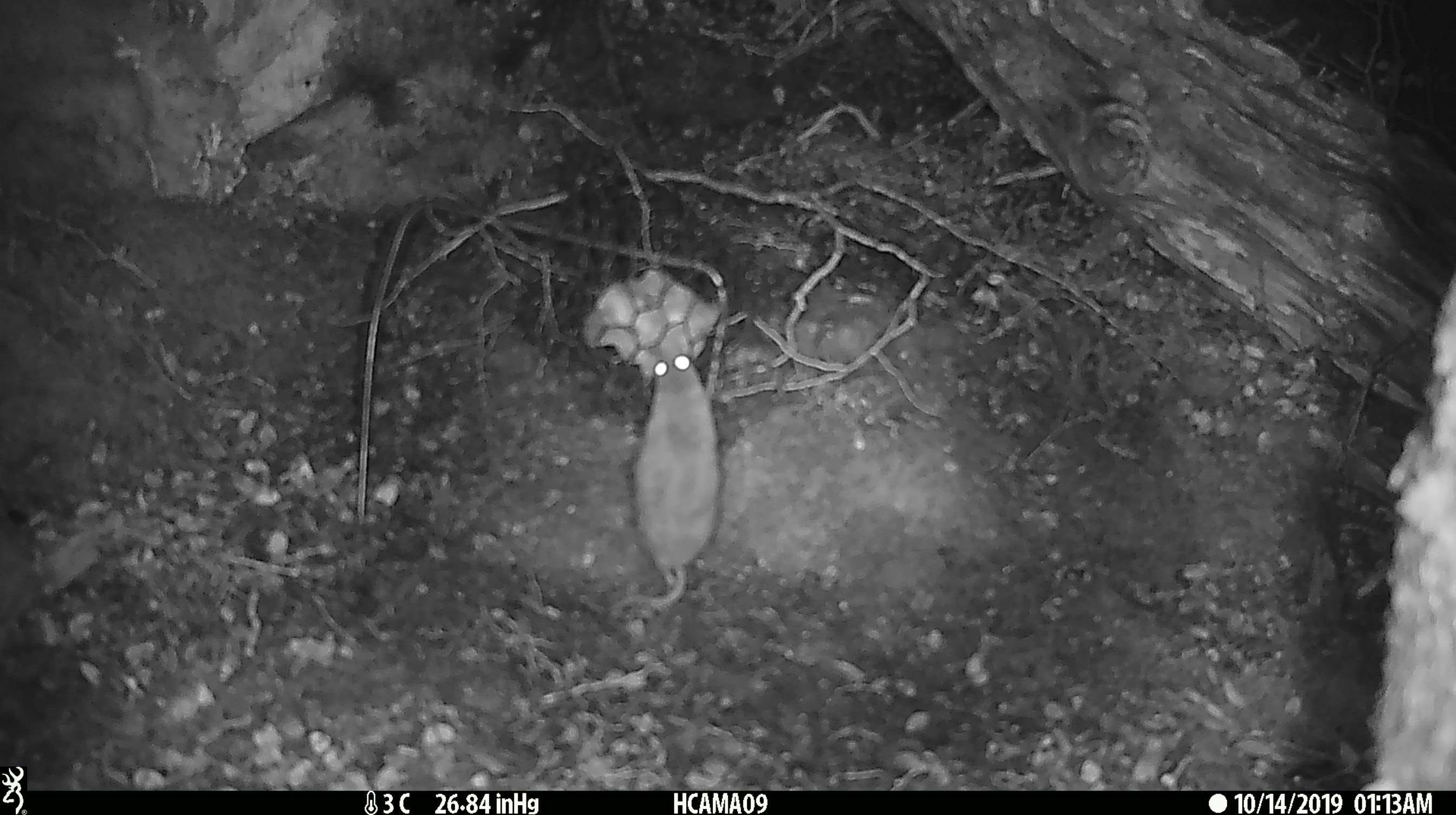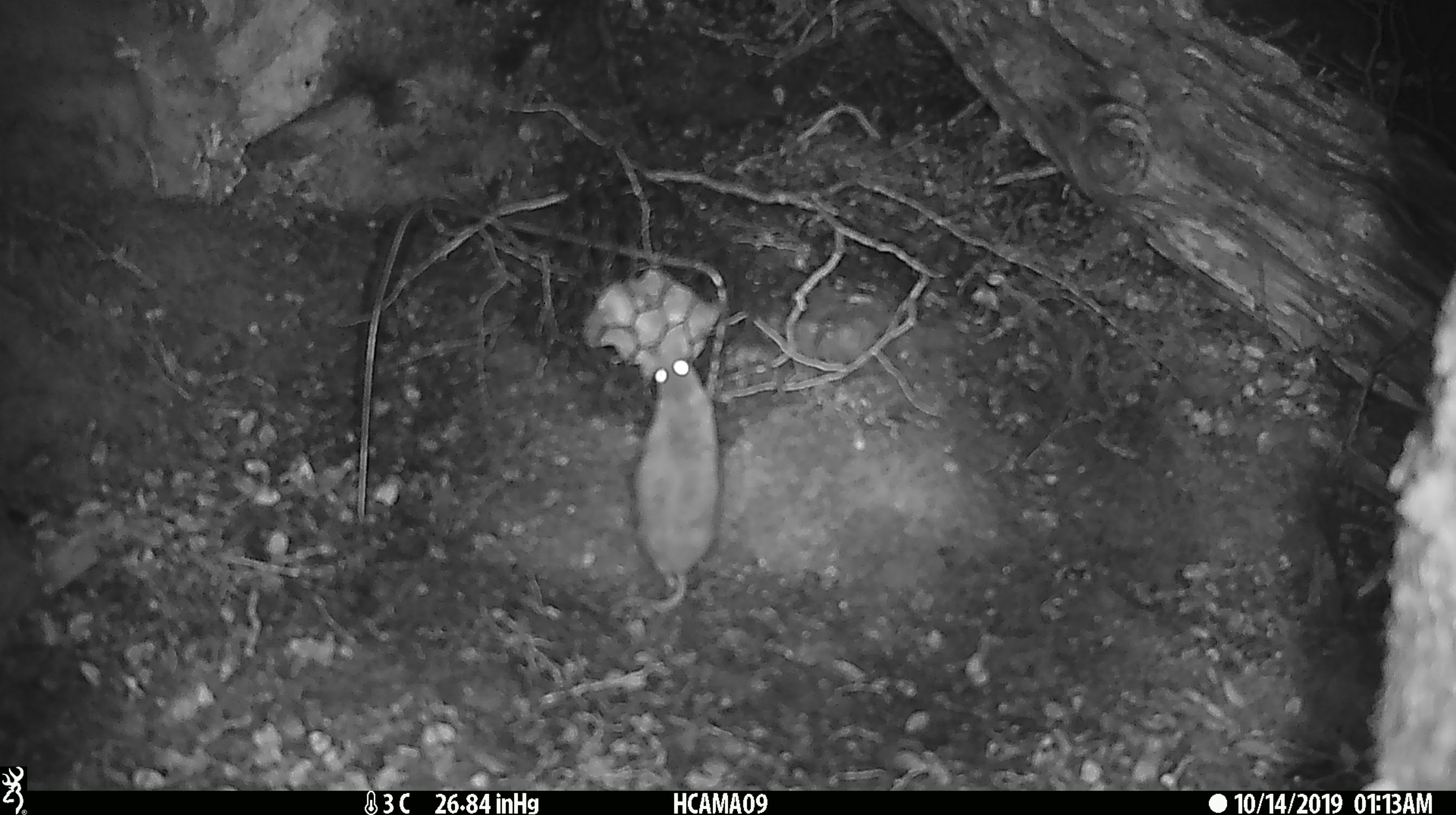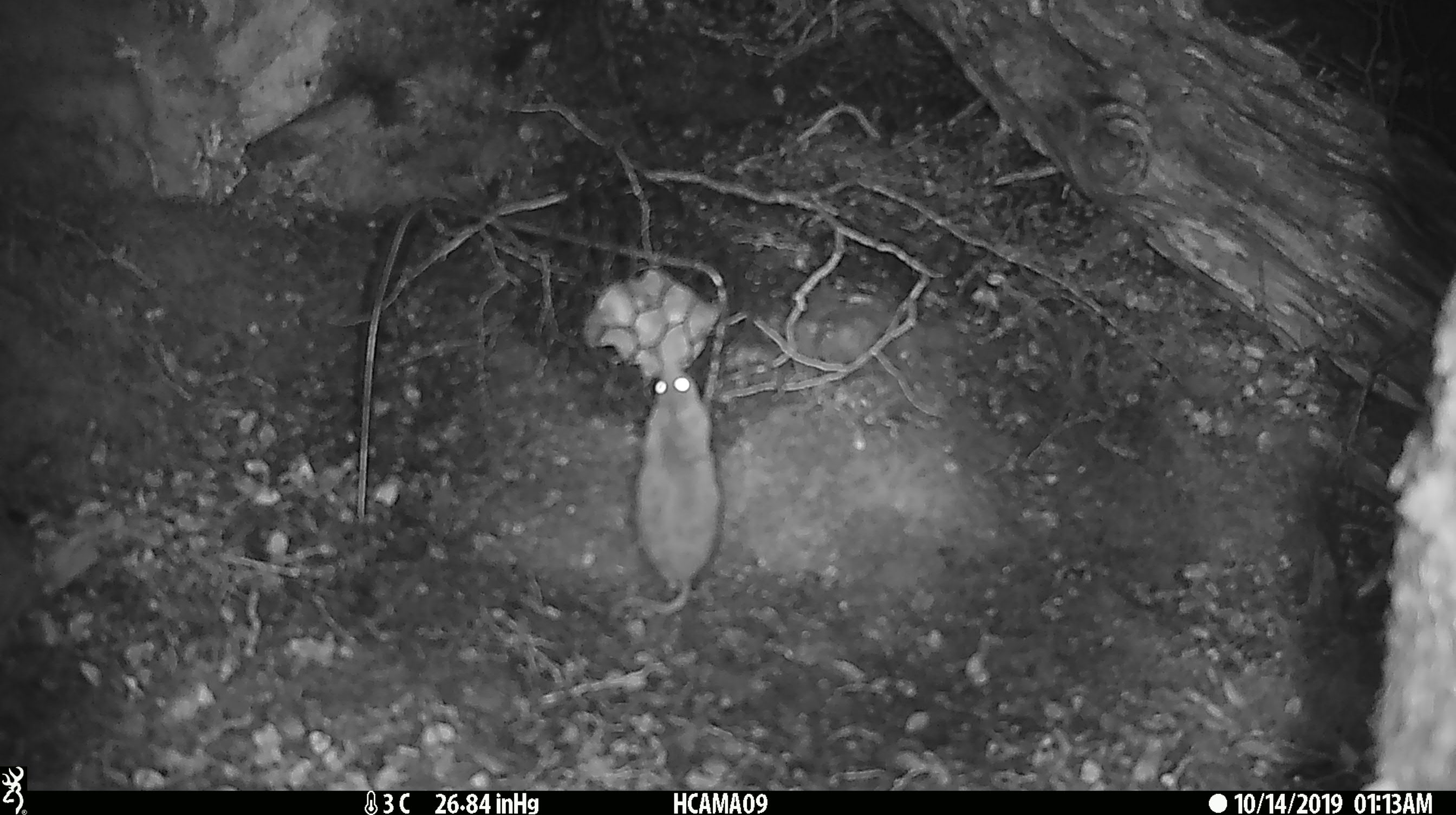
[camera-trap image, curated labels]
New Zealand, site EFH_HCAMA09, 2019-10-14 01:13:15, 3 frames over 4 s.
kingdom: Animalia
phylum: Chordata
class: Mammalia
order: Rodentia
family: Muridae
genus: Mus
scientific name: Mus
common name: mouse